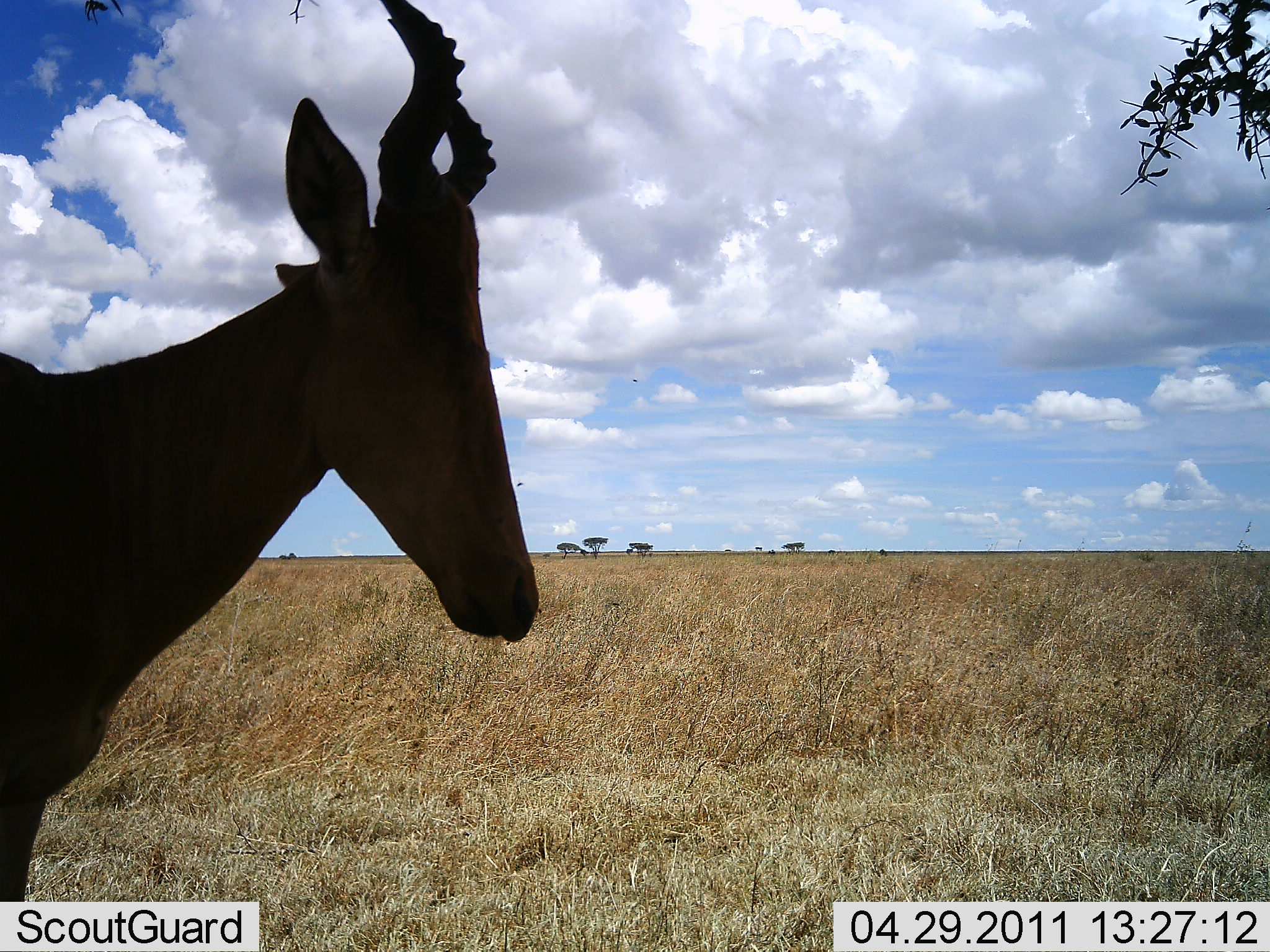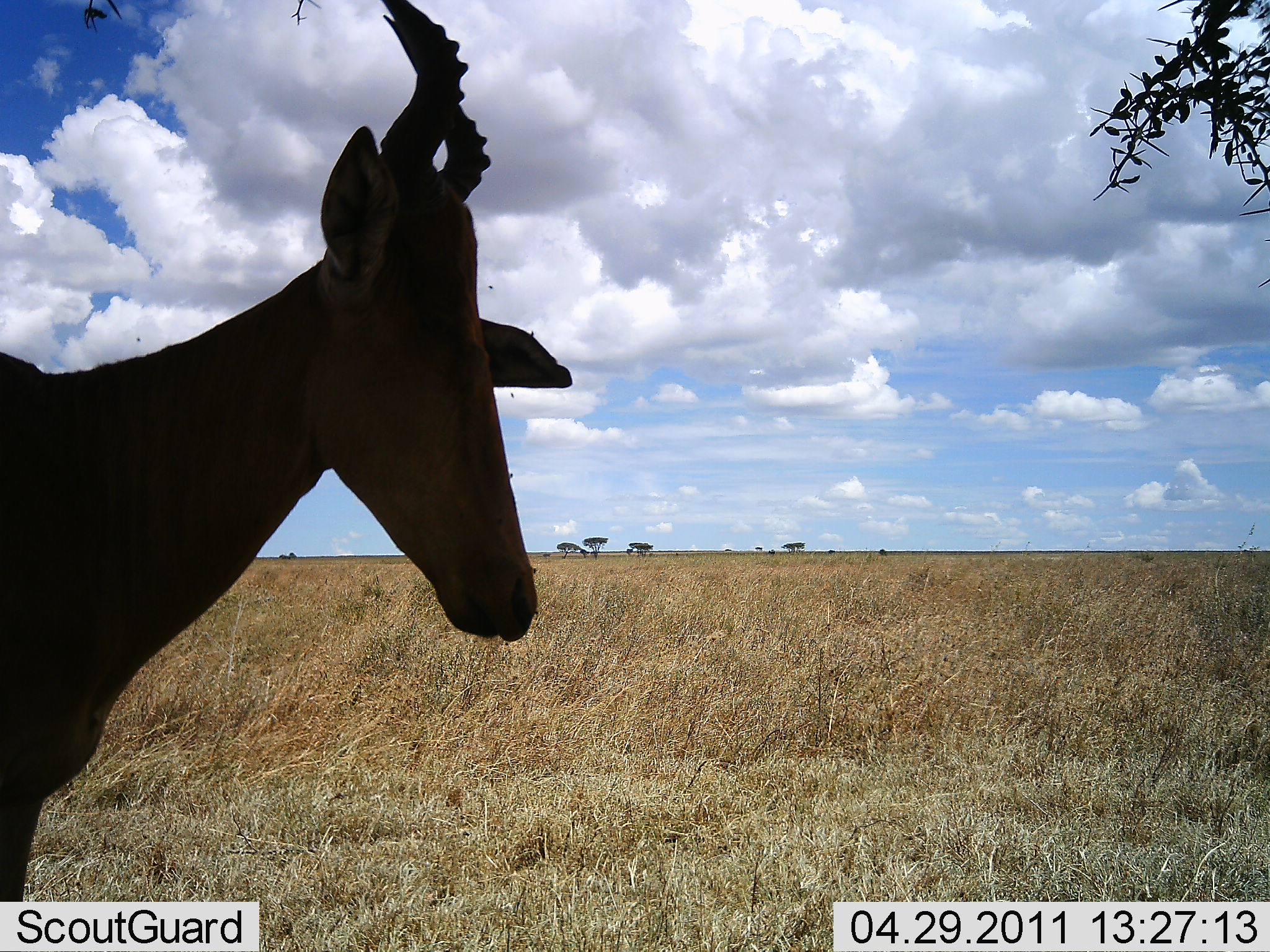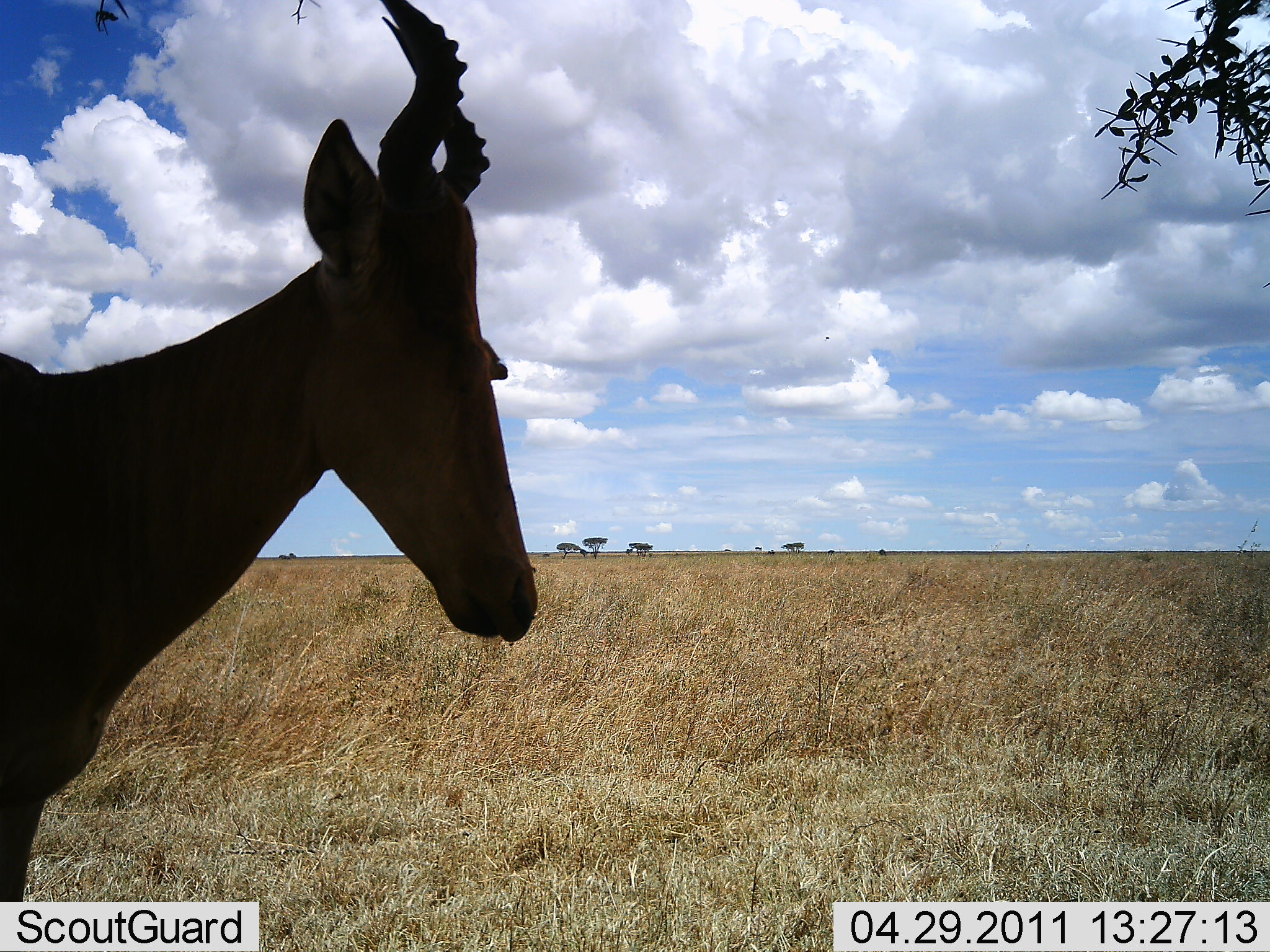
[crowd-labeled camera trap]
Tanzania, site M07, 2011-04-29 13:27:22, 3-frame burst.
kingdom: Animalia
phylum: Chordata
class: Mammalia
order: Artiodactyla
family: Bovidae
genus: Alcelaphus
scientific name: Alcelaphus buselaphus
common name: hartebeest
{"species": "hartebeest (Alcelaphus buselaphus)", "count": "1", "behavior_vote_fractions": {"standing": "93%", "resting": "7%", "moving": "0%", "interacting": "0%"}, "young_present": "0%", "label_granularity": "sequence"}